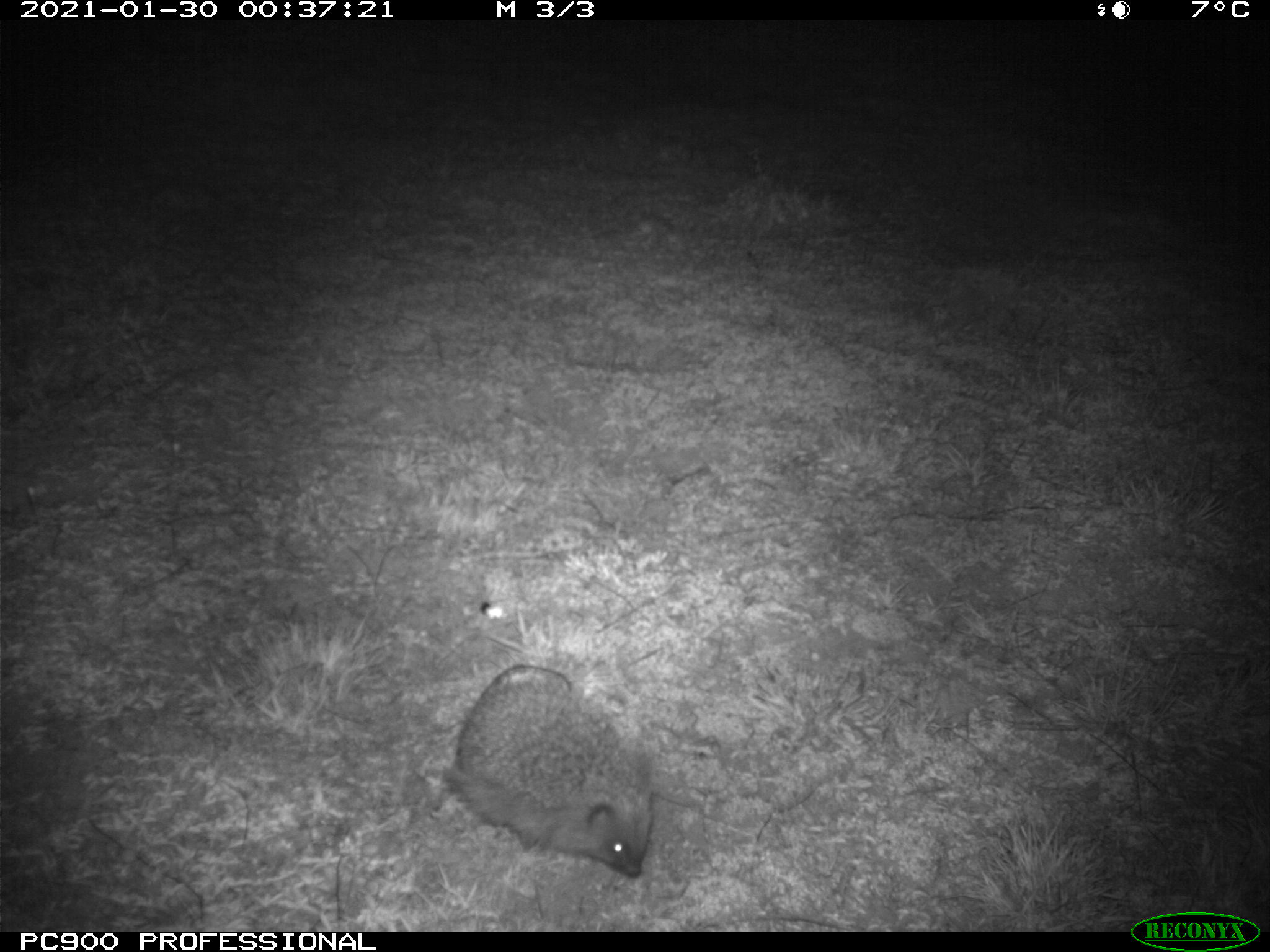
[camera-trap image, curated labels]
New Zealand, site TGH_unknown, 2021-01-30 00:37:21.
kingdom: Animalia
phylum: Chordata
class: Mammalia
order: Eulipotyphla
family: Erinaceidae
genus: Erinaceus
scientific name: Erinaceus europaeus europaeus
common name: european hedgehog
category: hedgehog